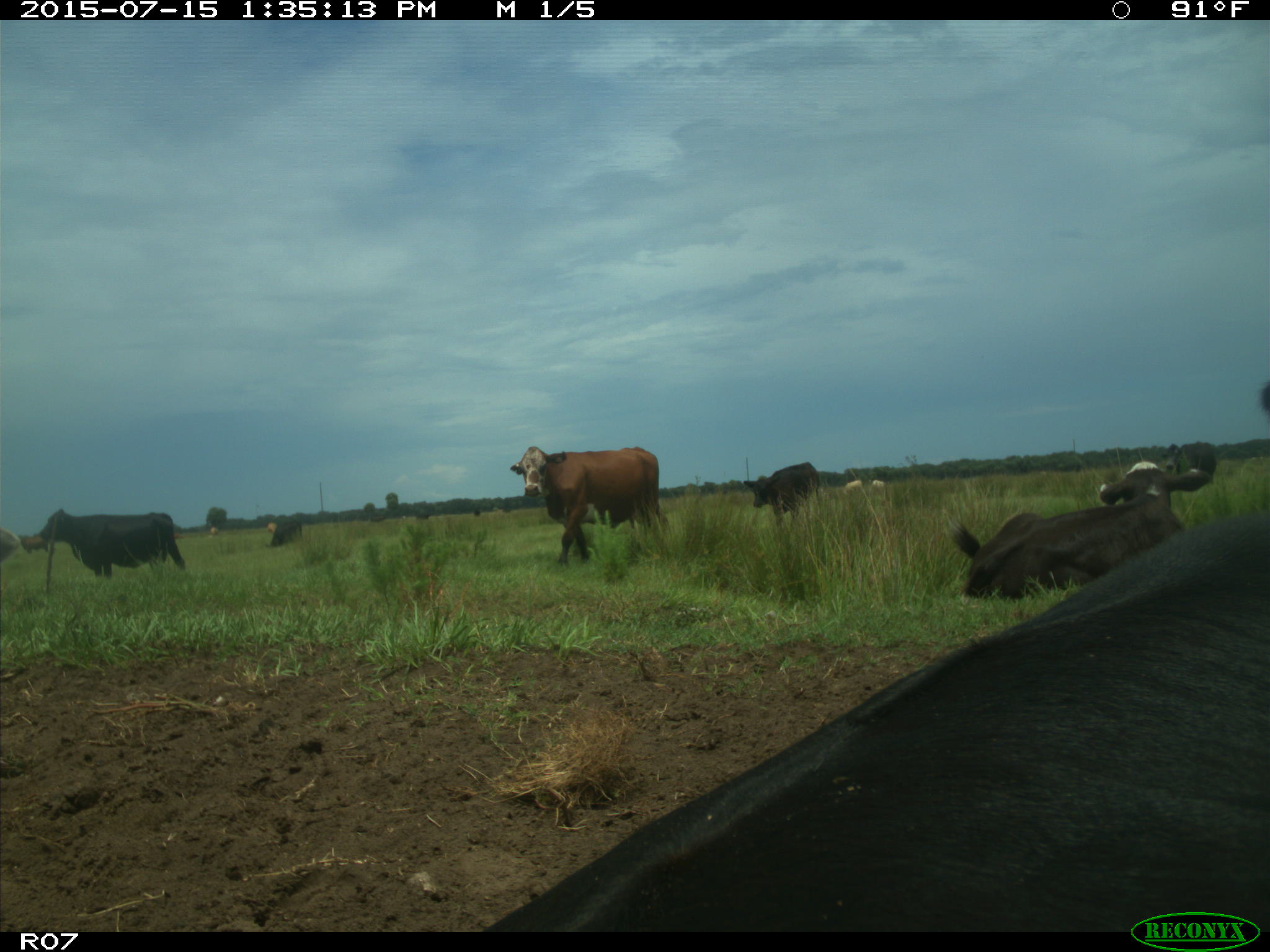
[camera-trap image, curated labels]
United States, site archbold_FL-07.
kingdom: Animalia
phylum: Chordata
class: Mammalia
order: Artiodactyla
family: Bovidae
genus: Bos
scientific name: Bos taurus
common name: domestic cow